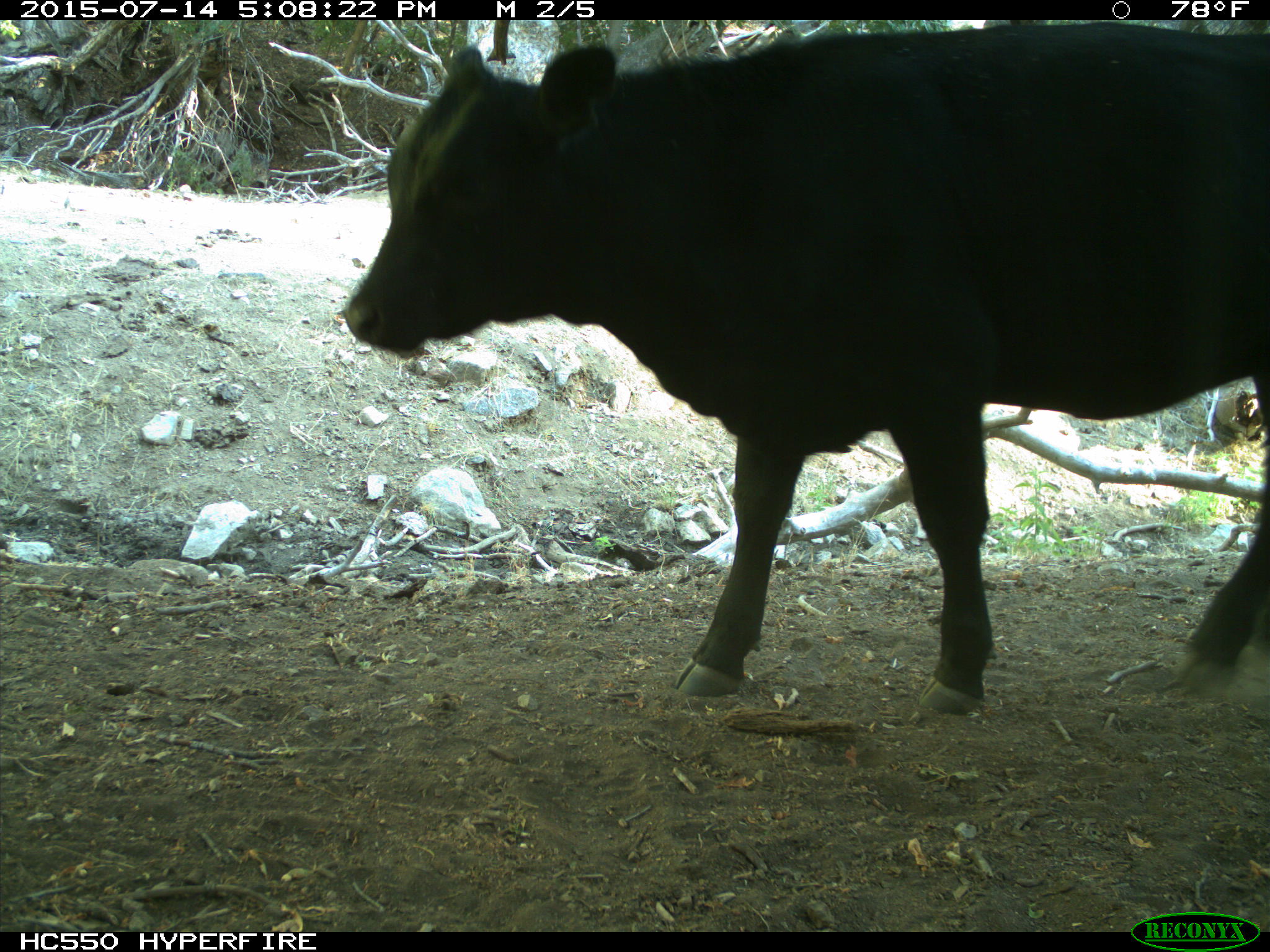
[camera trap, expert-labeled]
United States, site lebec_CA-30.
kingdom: Animalia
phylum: Chordata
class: Mammalia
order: Artiodactyla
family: Bovidae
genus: Bos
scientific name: Bos taurus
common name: domestic cow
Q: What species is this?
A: Bos taurus (domestic cow).